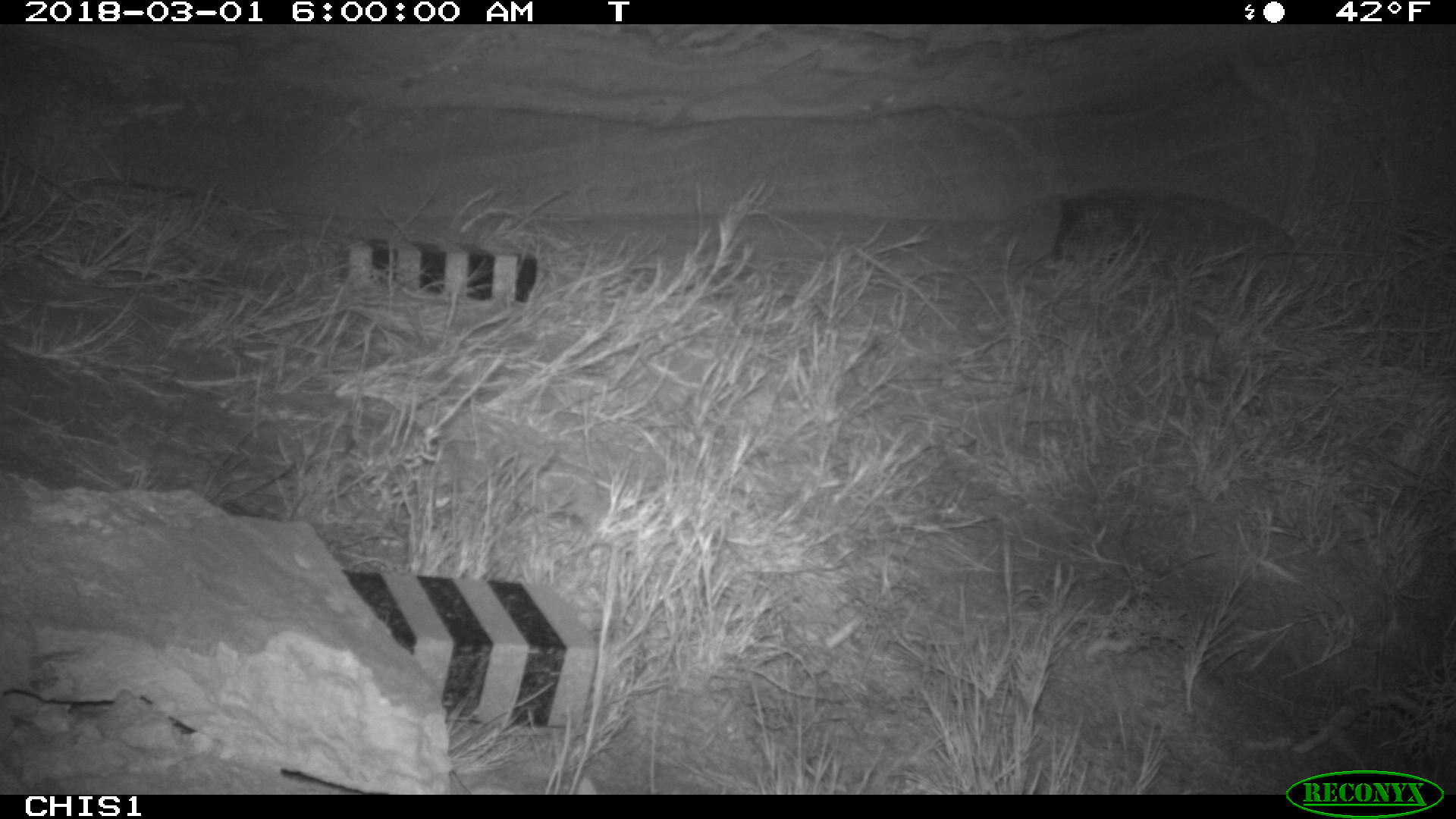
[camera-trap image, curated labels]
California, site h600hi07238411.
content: no animal present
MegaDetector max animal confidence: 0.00